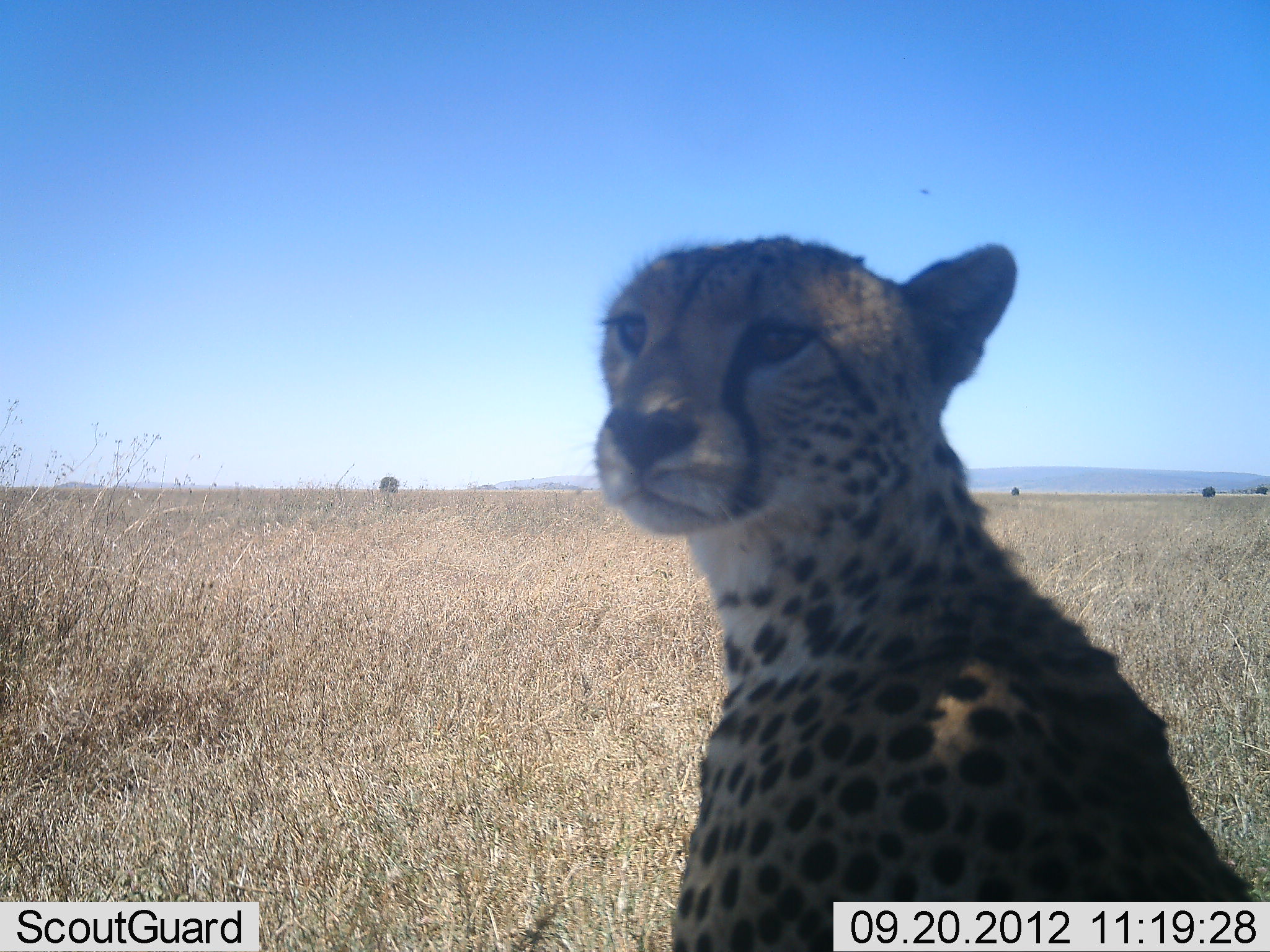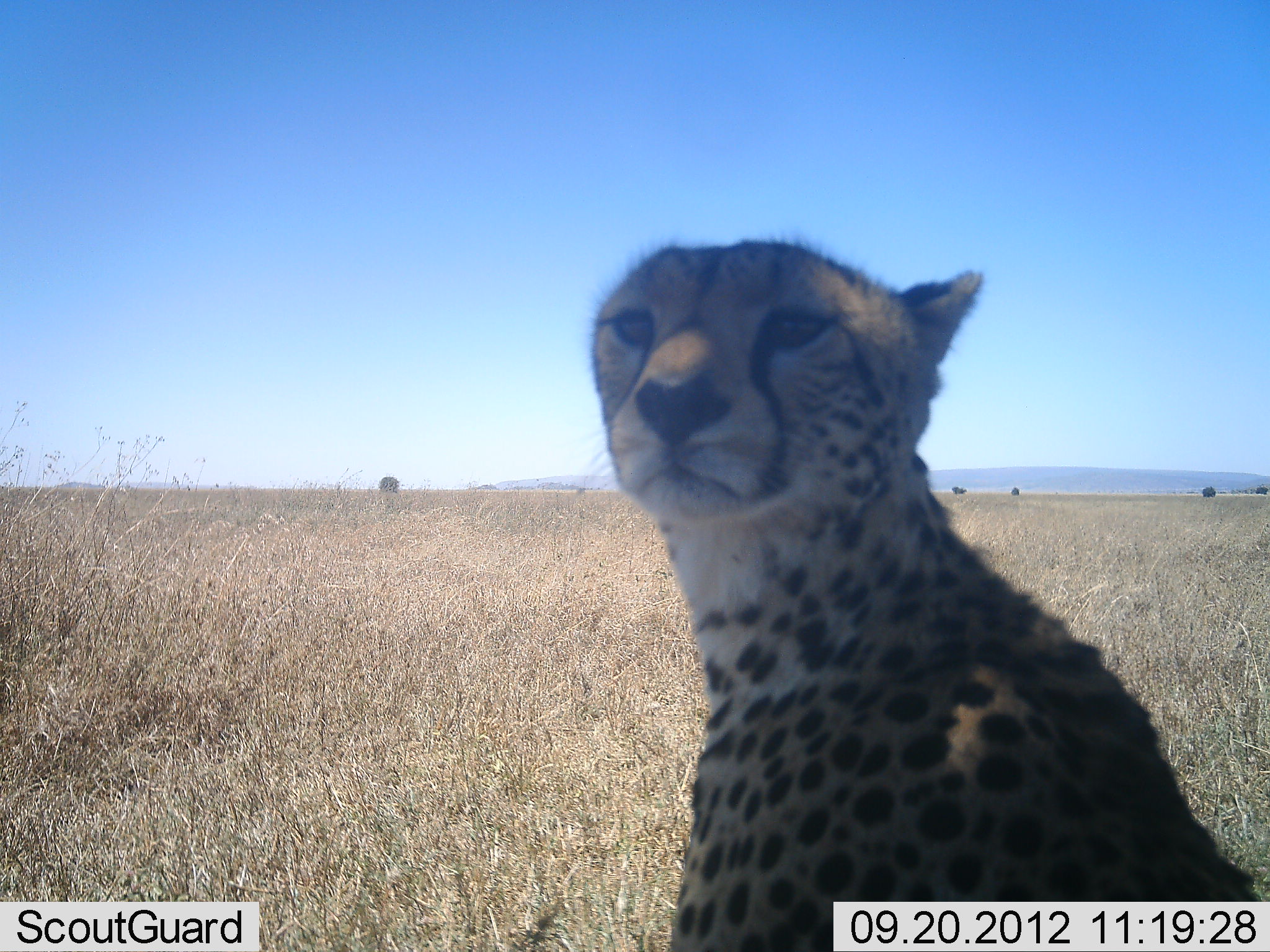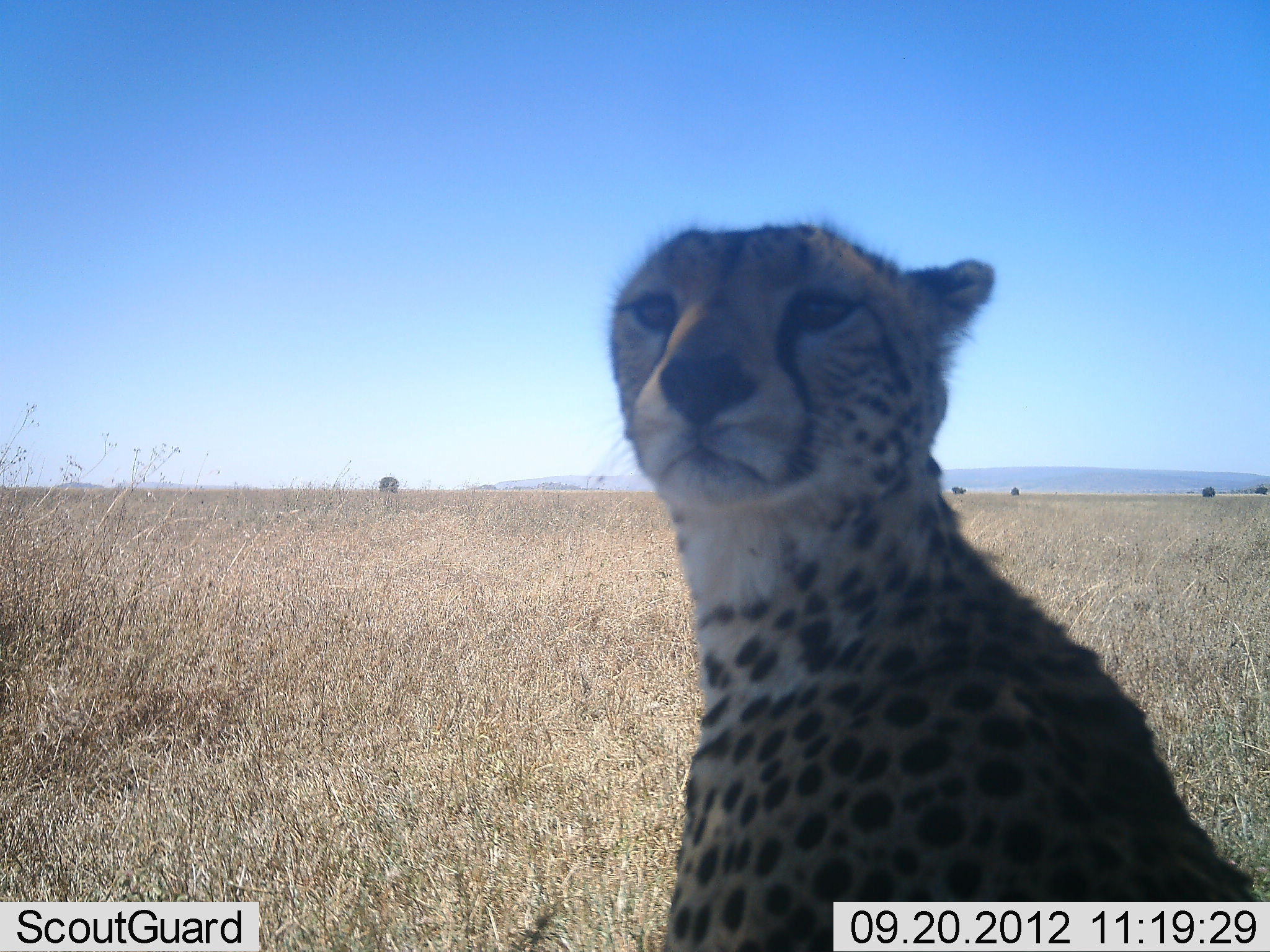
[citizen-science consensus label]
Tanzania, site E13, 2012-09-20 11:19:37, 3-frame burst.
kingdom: Animalia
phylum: Chordata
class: Mammalia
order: Carnivora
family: Felidae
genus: Acinonyx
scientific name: Acinonyx jubatus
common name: cheetah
Cheetah (Acinonyx jubatus), count 1. Behavior (volunteer vote fractions): standing 20%, resting 70%, moving 10%, interacting 10%. Young present (vote fraction): 0%. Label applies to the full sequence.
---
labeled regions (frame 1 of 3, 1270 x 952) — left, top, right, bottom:
animal: 593, 235, 1256, 952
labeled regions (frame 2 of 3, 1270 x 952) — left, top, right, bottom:
animal: 591, 237, 1262, 952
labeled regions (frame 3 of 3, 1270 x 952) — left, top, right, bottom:
animal: 609, 221, 1265, 952